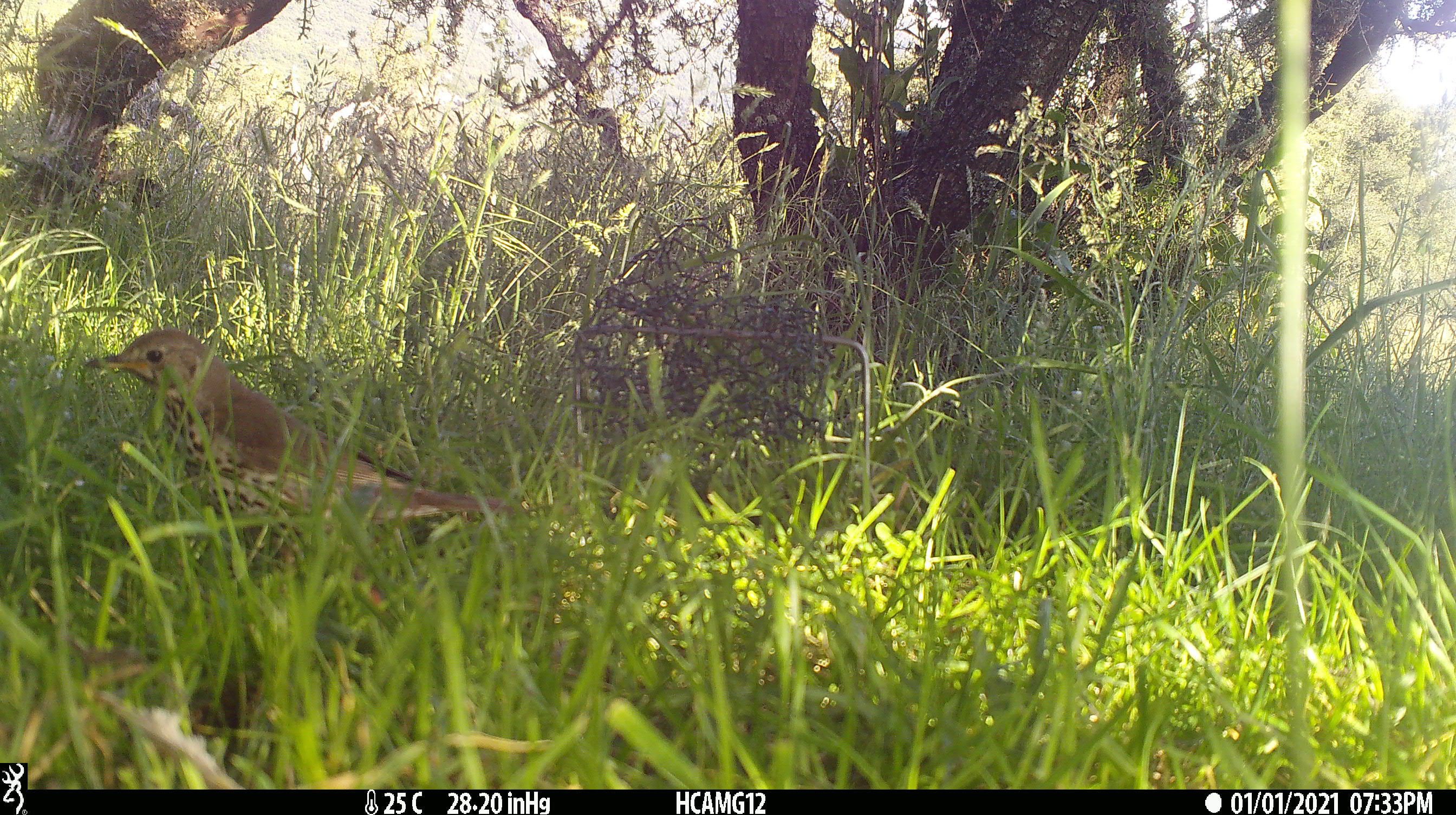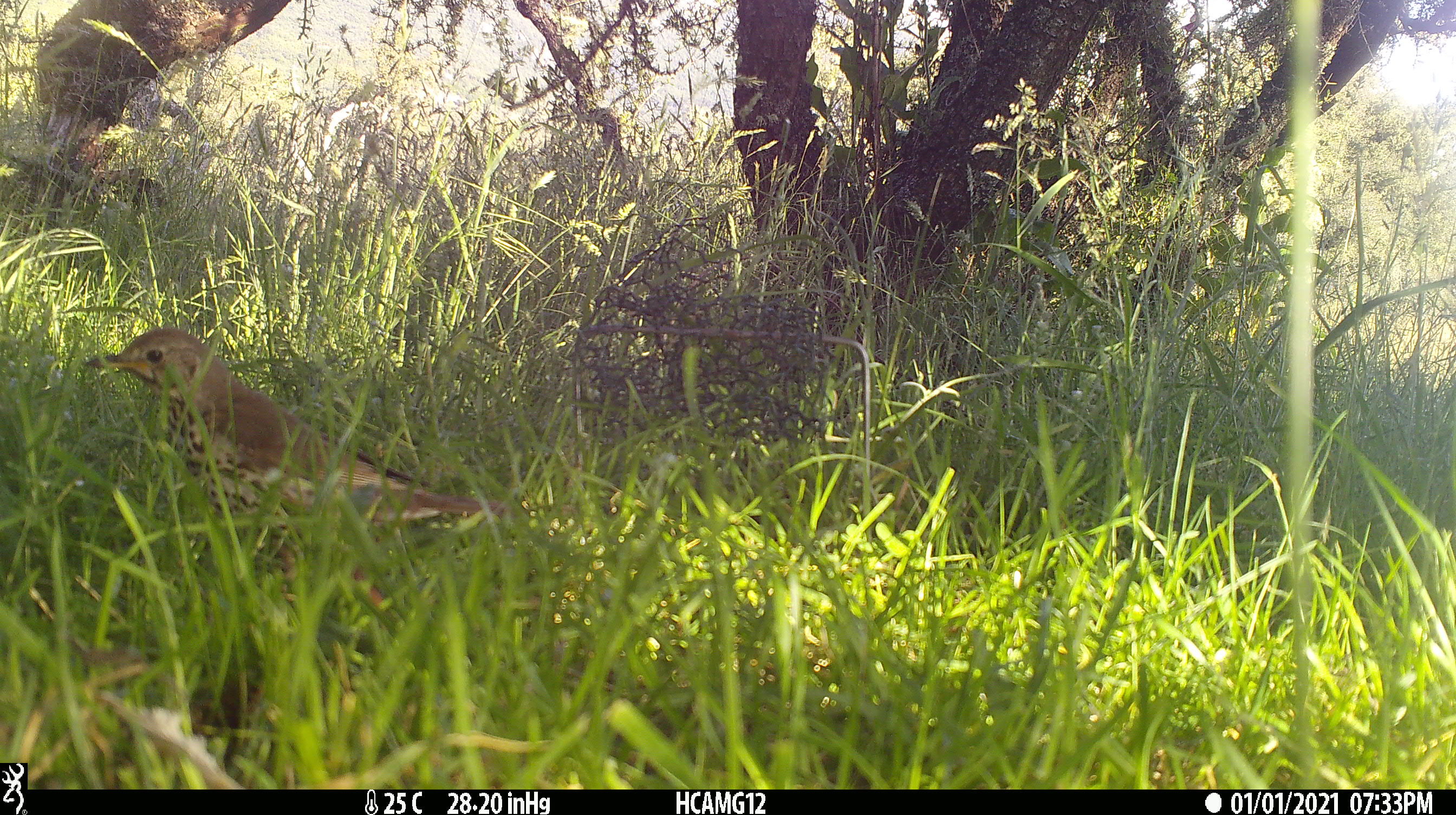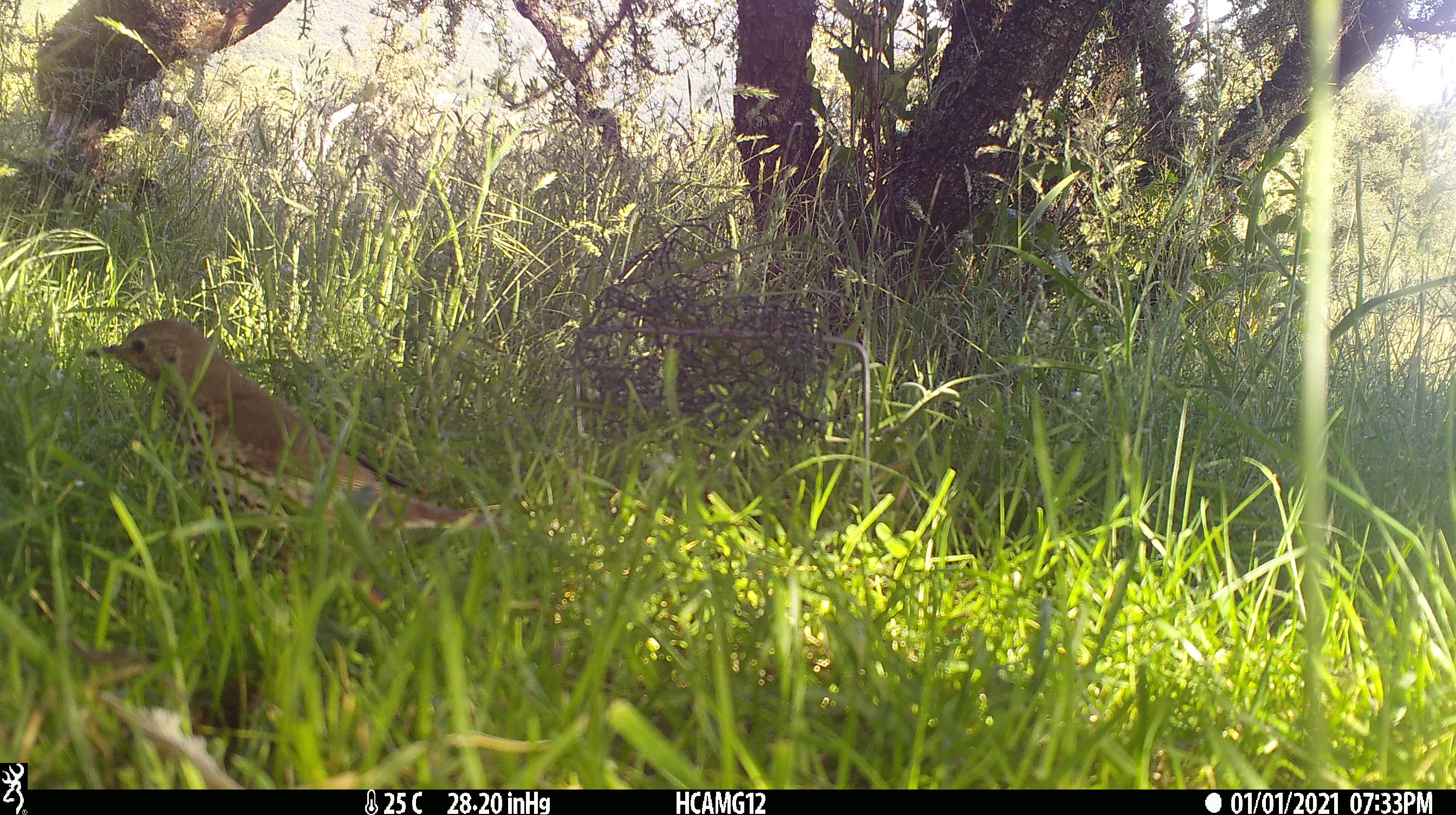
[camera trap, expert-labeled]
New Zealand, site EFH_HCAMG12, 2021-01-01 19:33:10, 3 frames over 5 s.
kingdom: Animalia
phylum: Chordata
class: Aves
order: Passeriformes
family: Turdidae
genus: Turdus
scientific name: Turdus philomelos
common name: song thrush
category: thrush